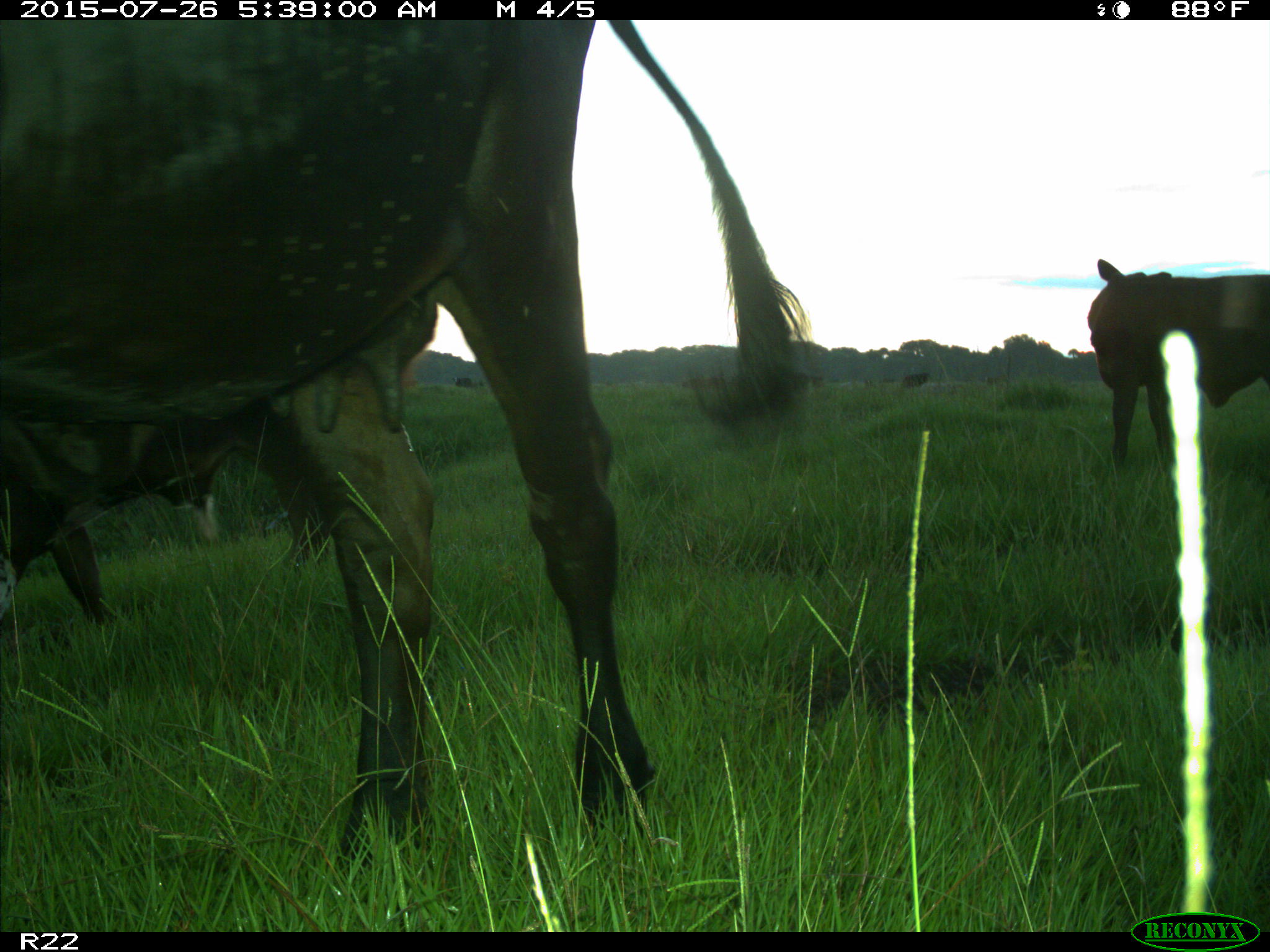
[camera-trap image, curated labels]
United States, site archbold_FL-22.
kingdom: Animalia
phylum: Chordata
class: Mammalia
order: Artiodactyla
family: Bovidae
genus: Bos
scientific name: Bos taurus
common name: domestic cow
Bos taurus (domestic cow).